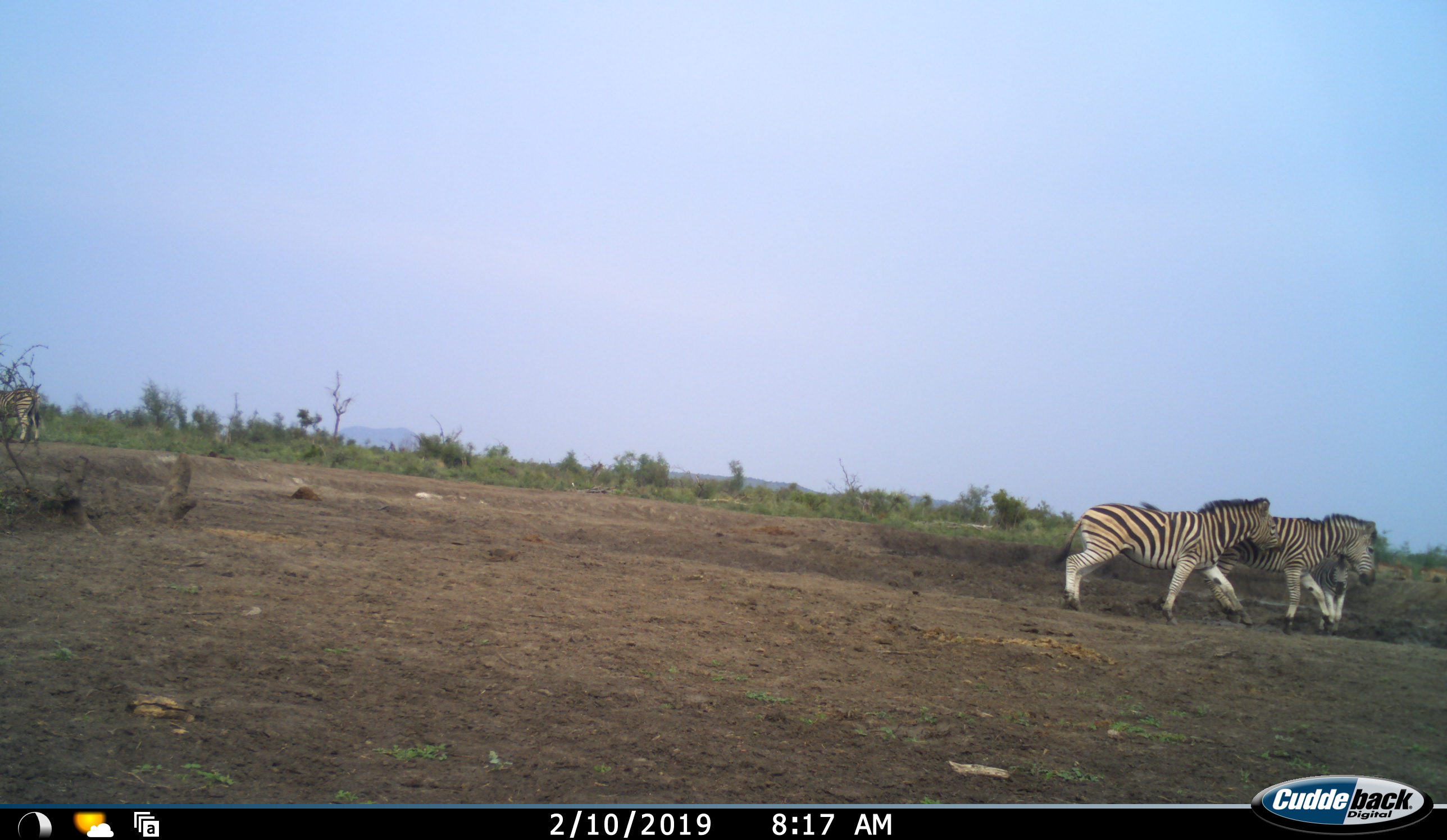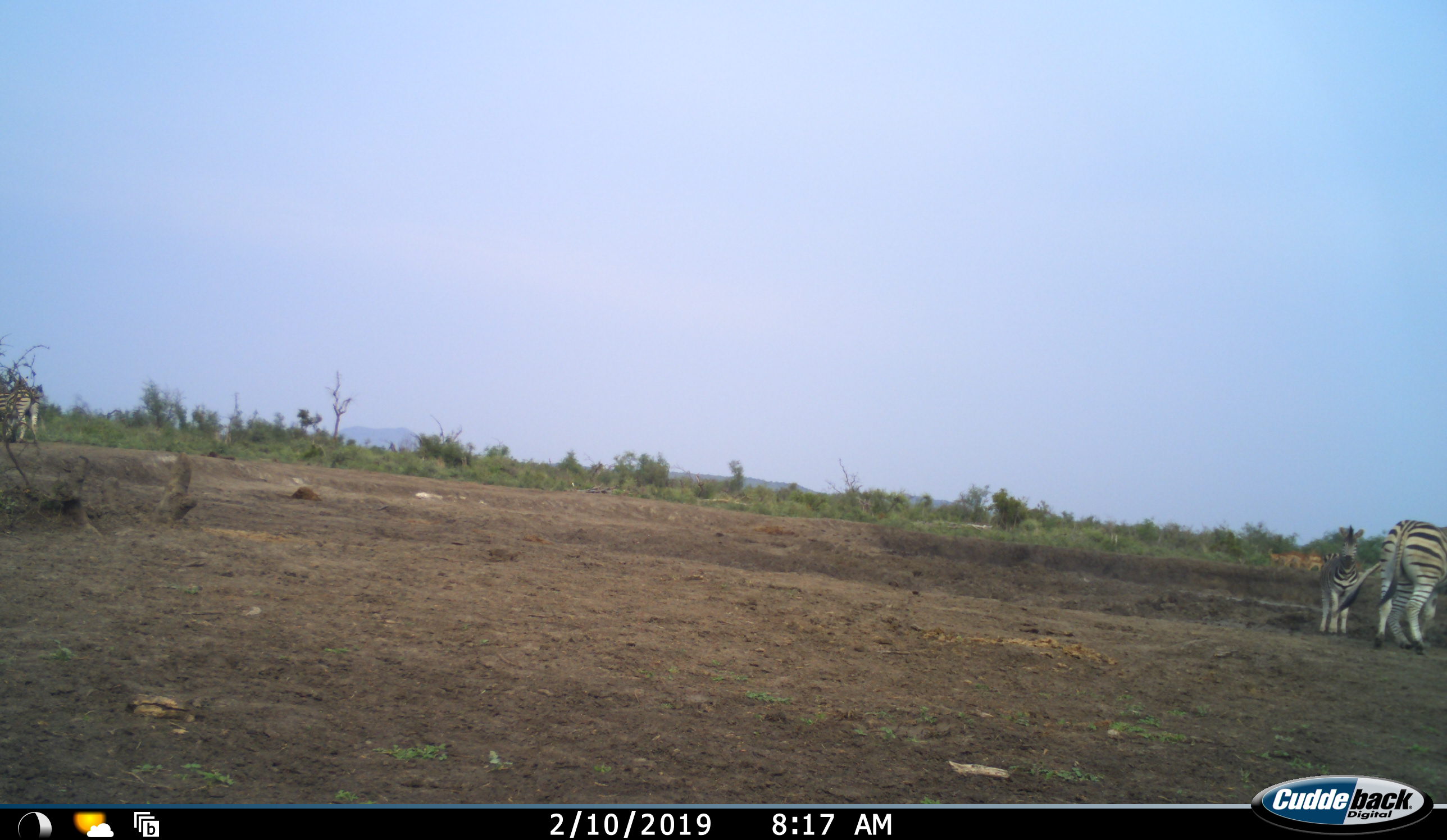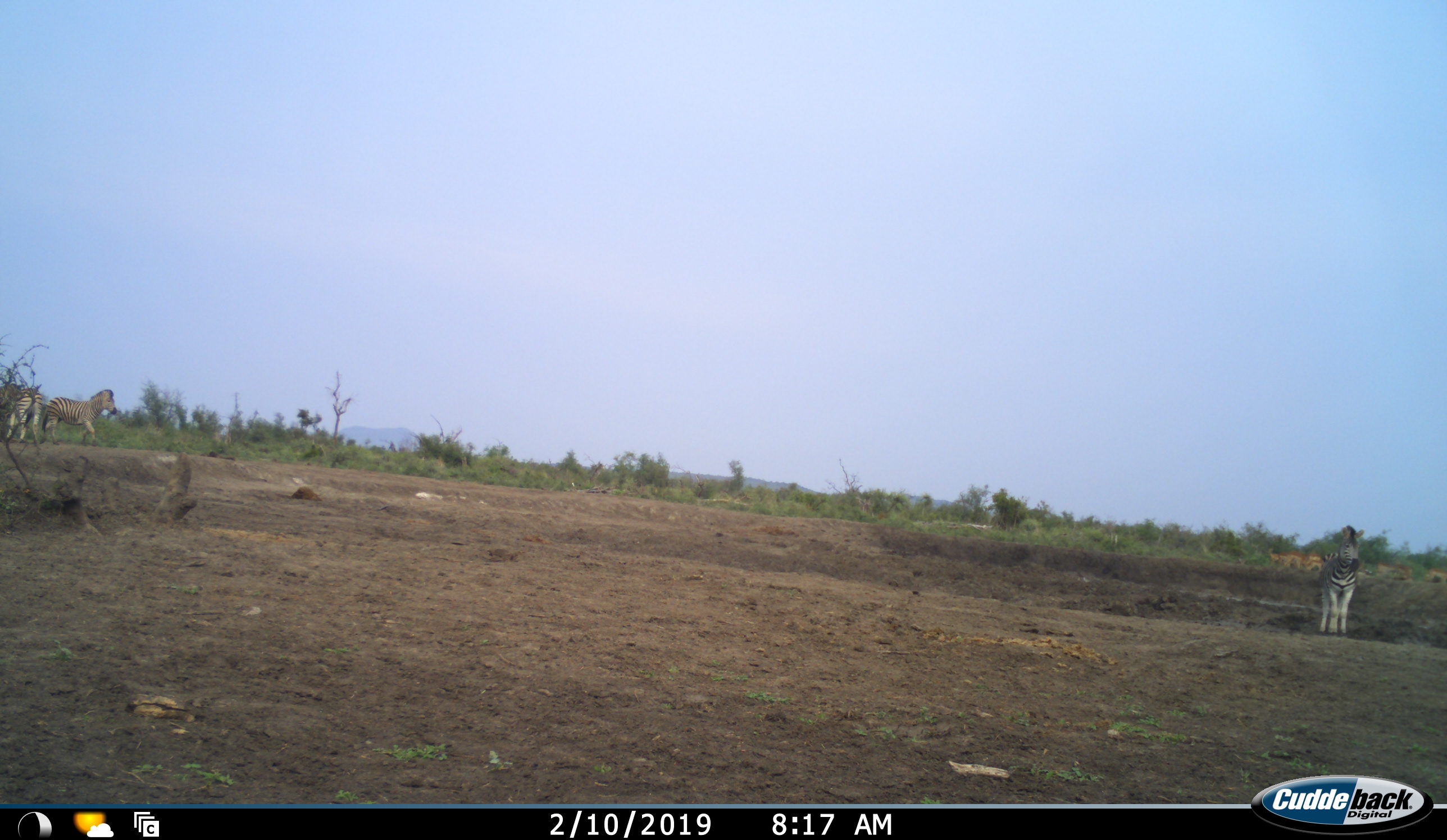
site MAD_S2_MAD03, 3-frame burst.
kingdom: Animalia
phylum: Chordata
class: Mammalia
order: Perissodactyla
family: Equidae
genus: Equus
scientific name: Equus quagga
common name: plains zebra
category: zebraplains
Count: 4.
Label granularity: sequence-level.